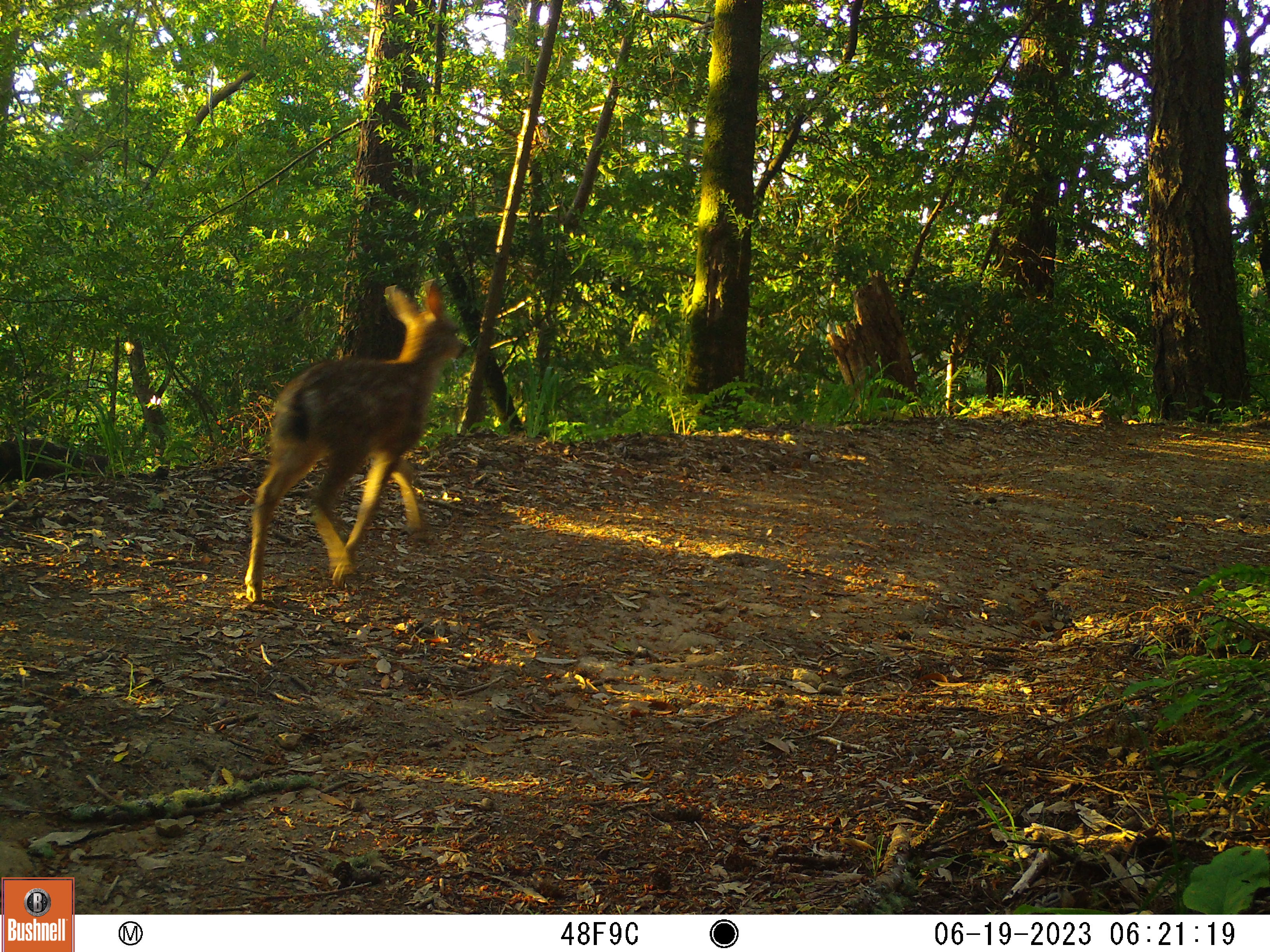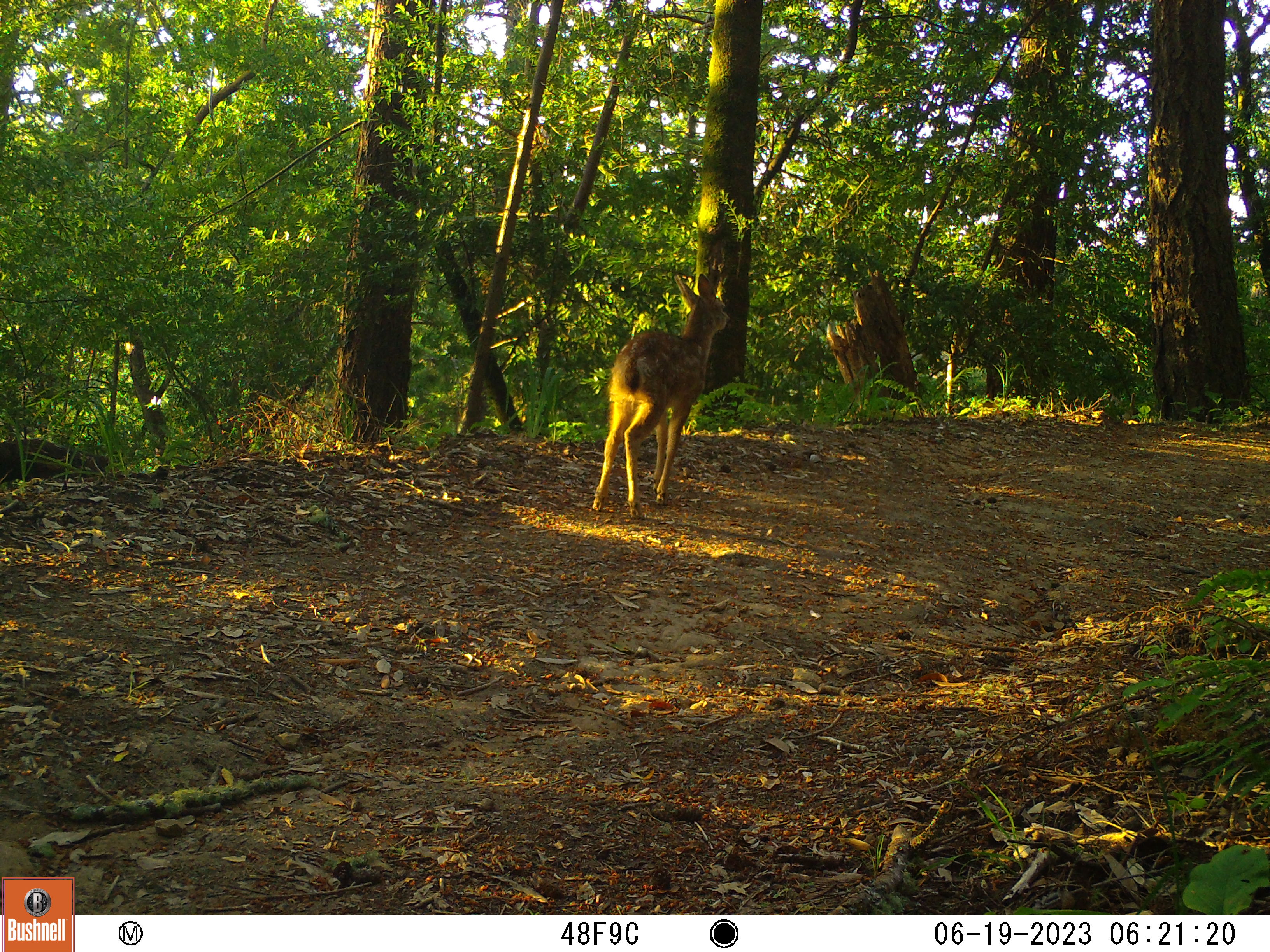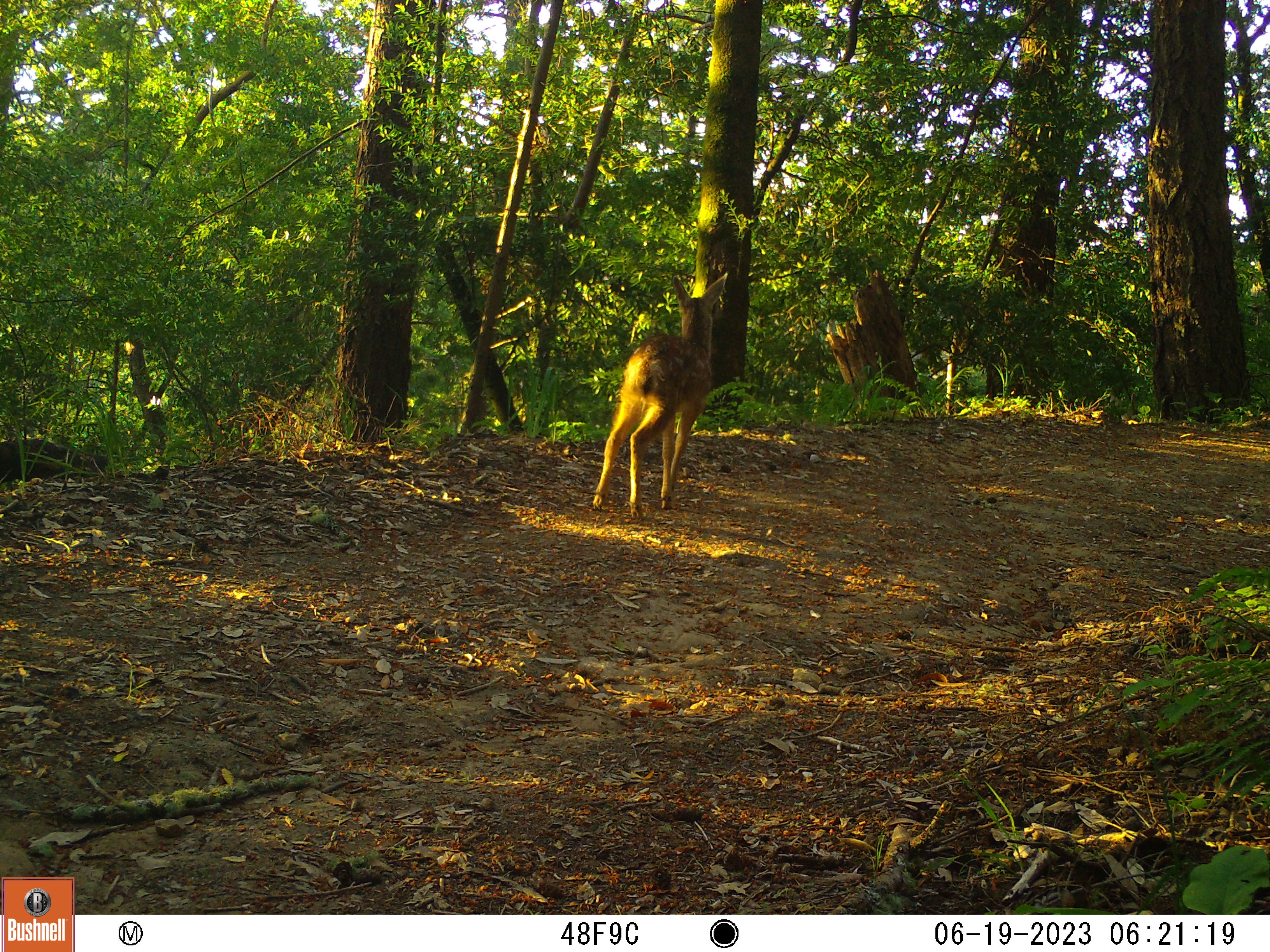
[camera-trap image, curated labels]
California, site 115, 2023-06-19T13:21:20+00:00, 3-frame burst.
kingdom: Animalia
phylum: Chordata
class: Mammalia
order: Artiodactyla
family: Cervidae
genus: Odocoileus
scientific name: Odocoileus hemionus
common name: mule deer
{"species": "mule deer (Odocoileus hemionus)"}